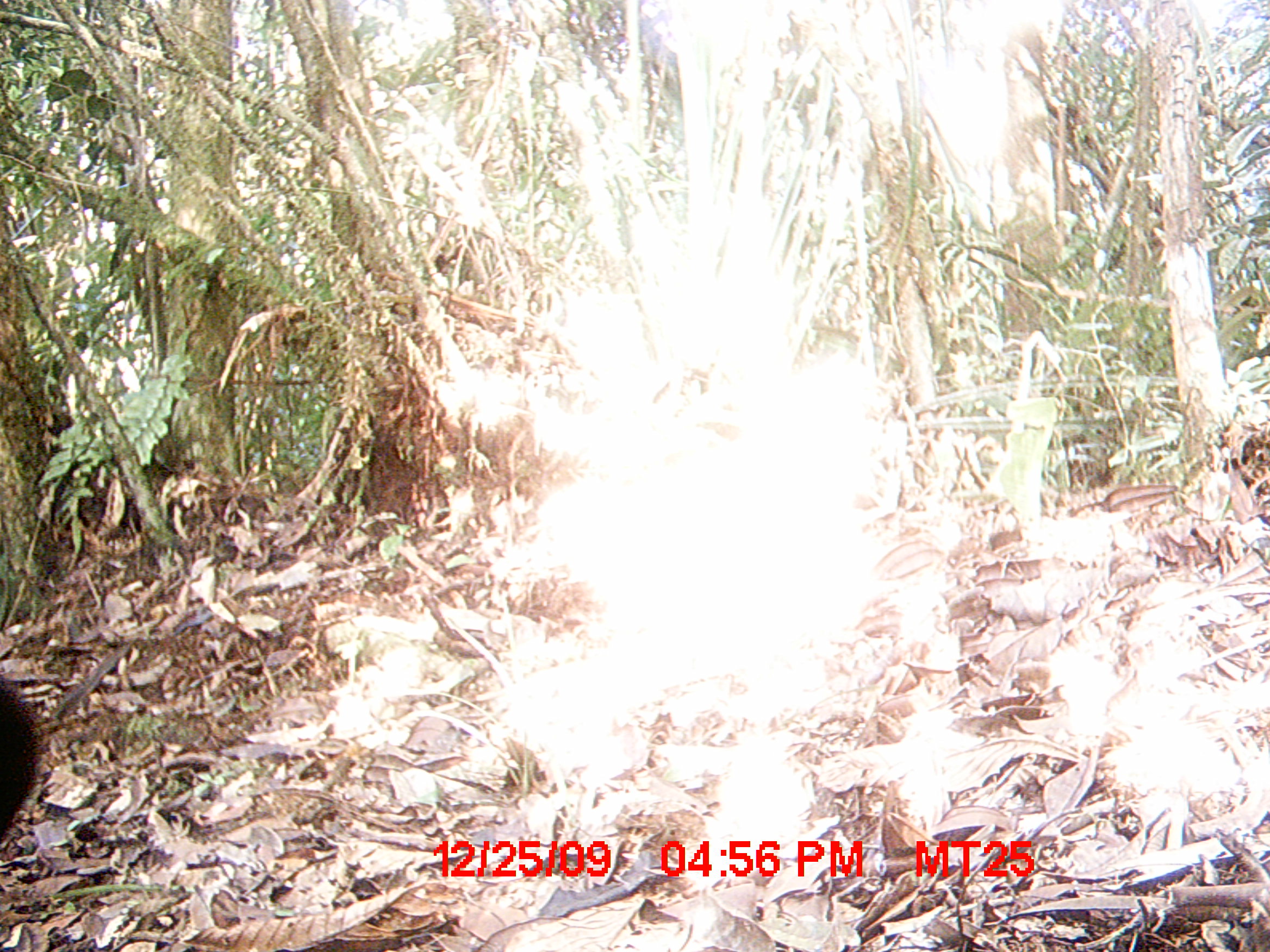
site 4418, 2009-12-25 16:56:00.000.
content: unidentified animal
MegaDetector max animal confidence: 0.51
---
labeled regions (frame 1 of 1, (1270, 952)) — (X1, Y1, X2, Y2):
unknown: (0, 679, 40, 849)